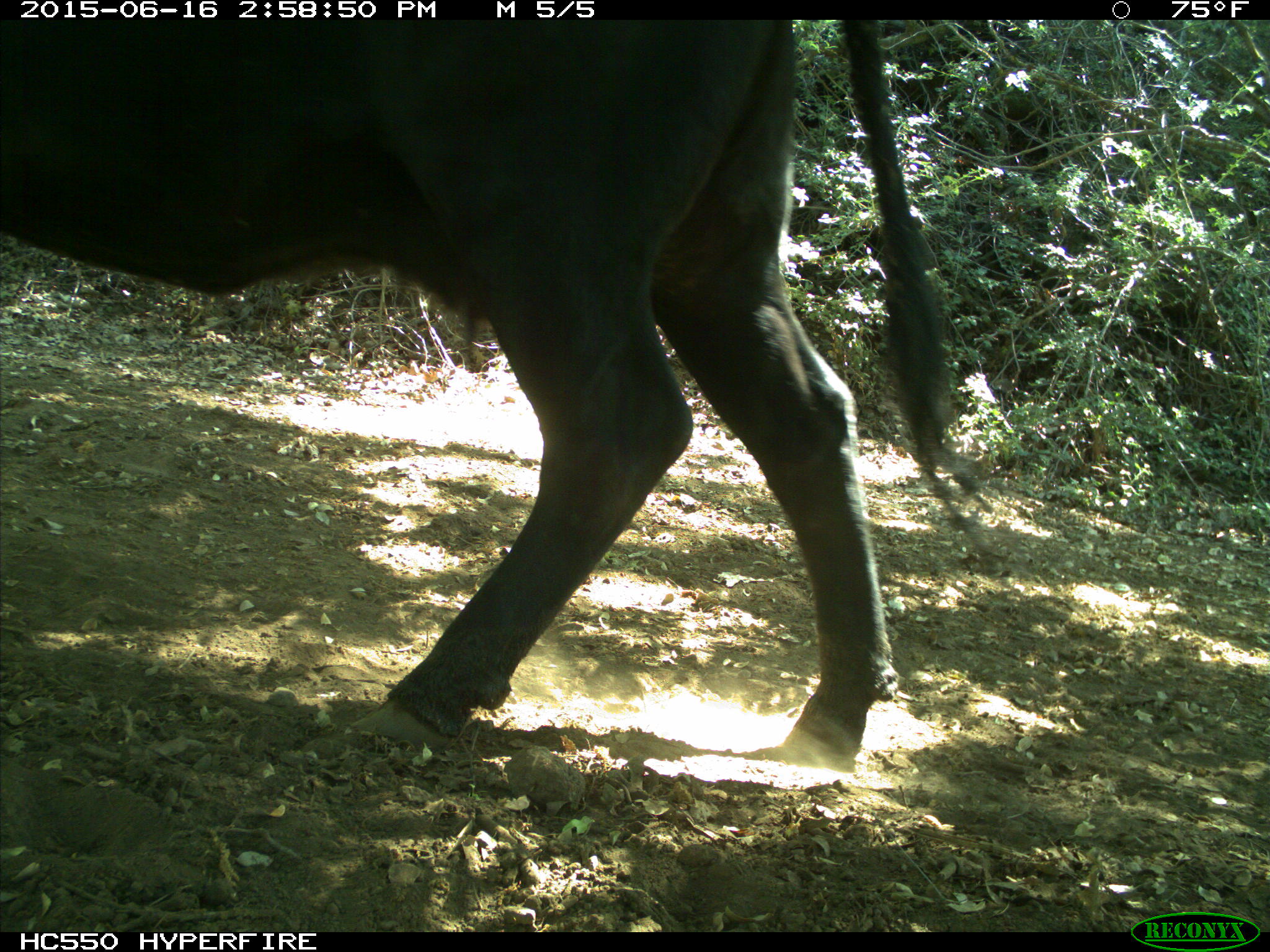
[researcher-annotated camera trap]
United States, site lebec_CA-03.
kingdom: Animalia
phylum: Chordata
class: Mammalia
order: Artiodactyla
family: Bovidae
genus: Bos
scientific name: Bos taurus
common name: domestic cow